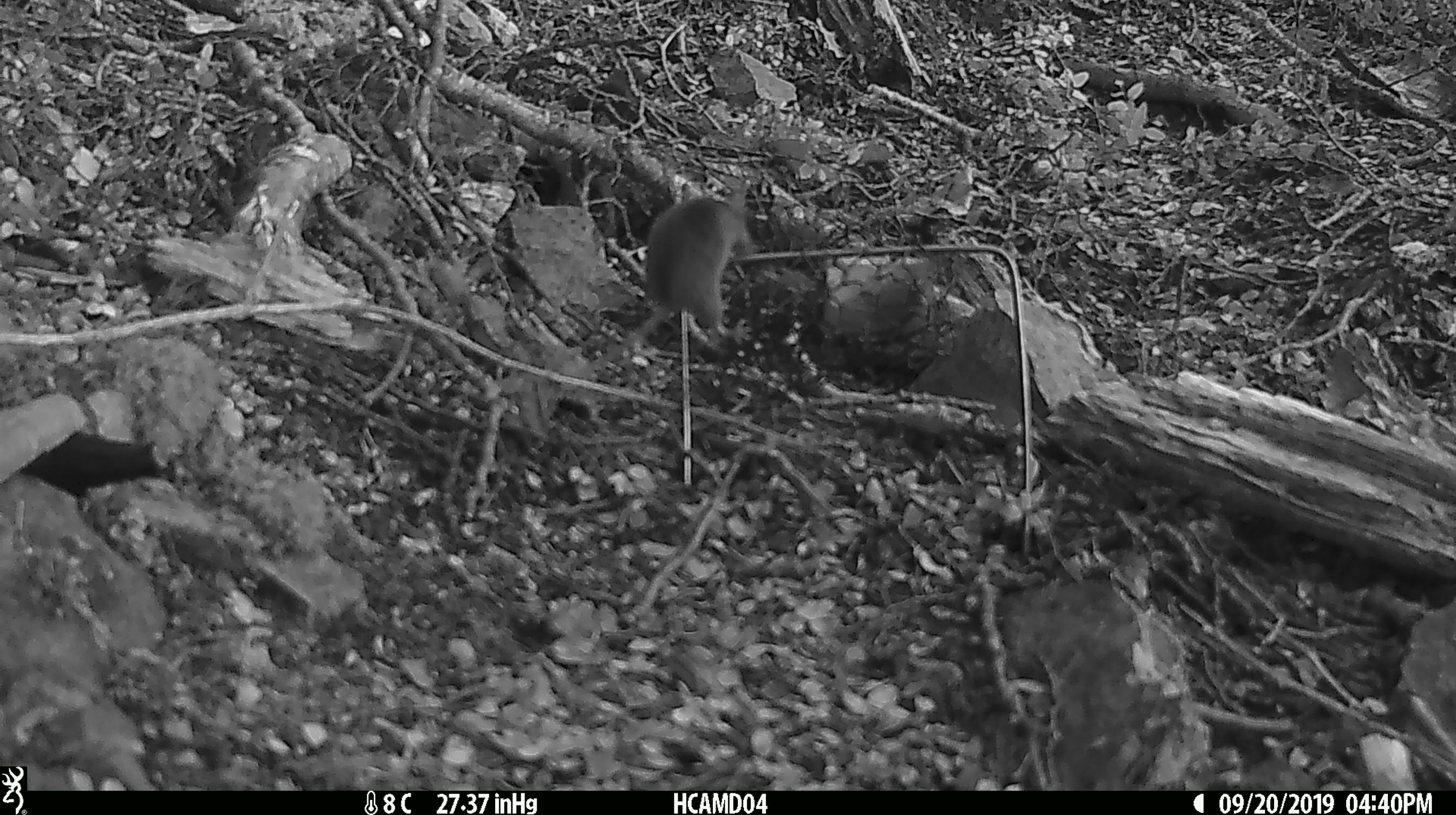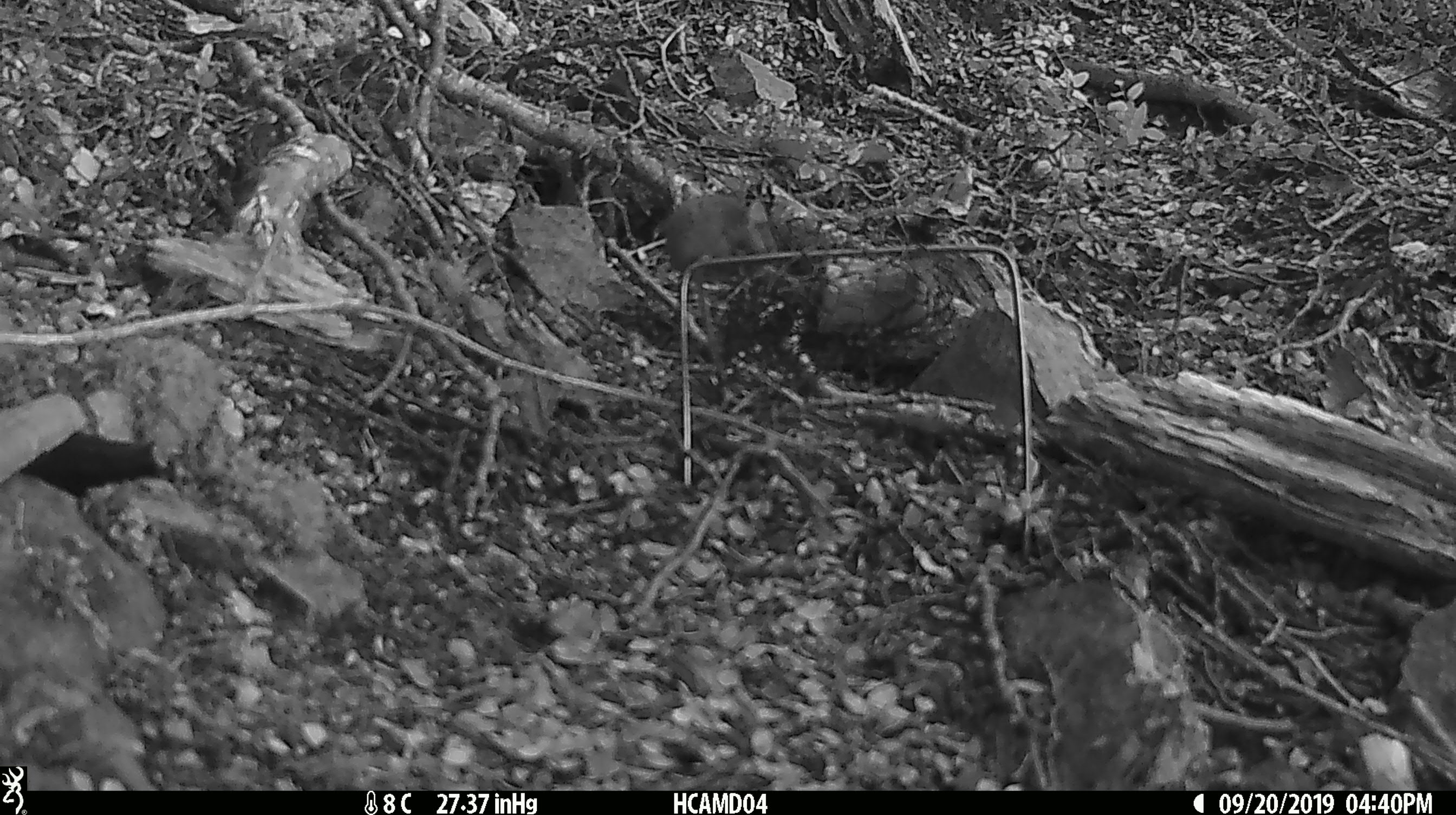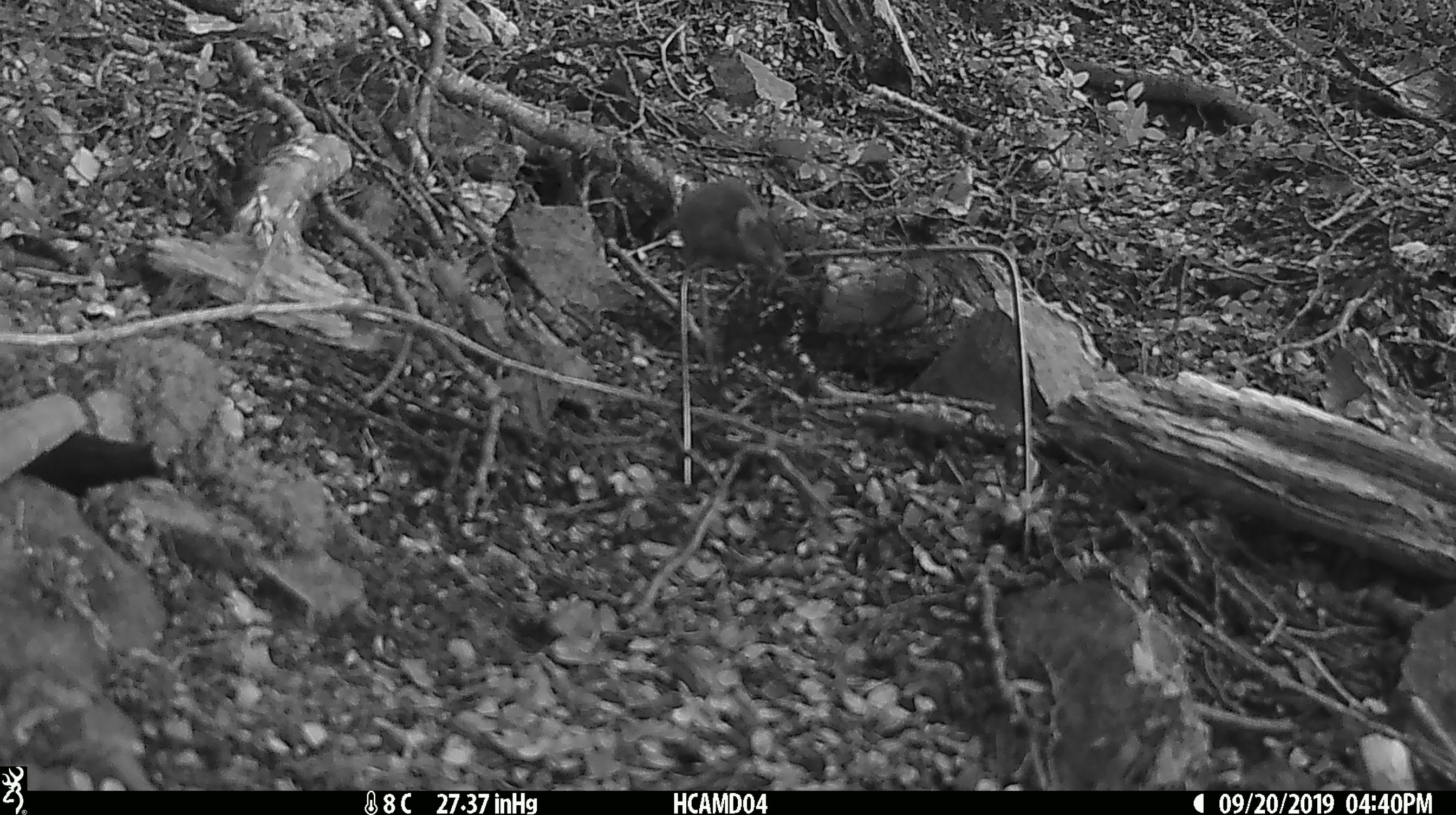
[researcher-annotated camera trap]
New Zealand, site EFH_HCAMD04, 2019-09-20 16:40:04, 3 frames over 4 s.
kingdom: Animalia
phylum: Chordata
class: Mammalia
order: Rodentia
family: Muridae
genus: Mus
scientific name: Mus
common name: mouse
Mouse (Mus).